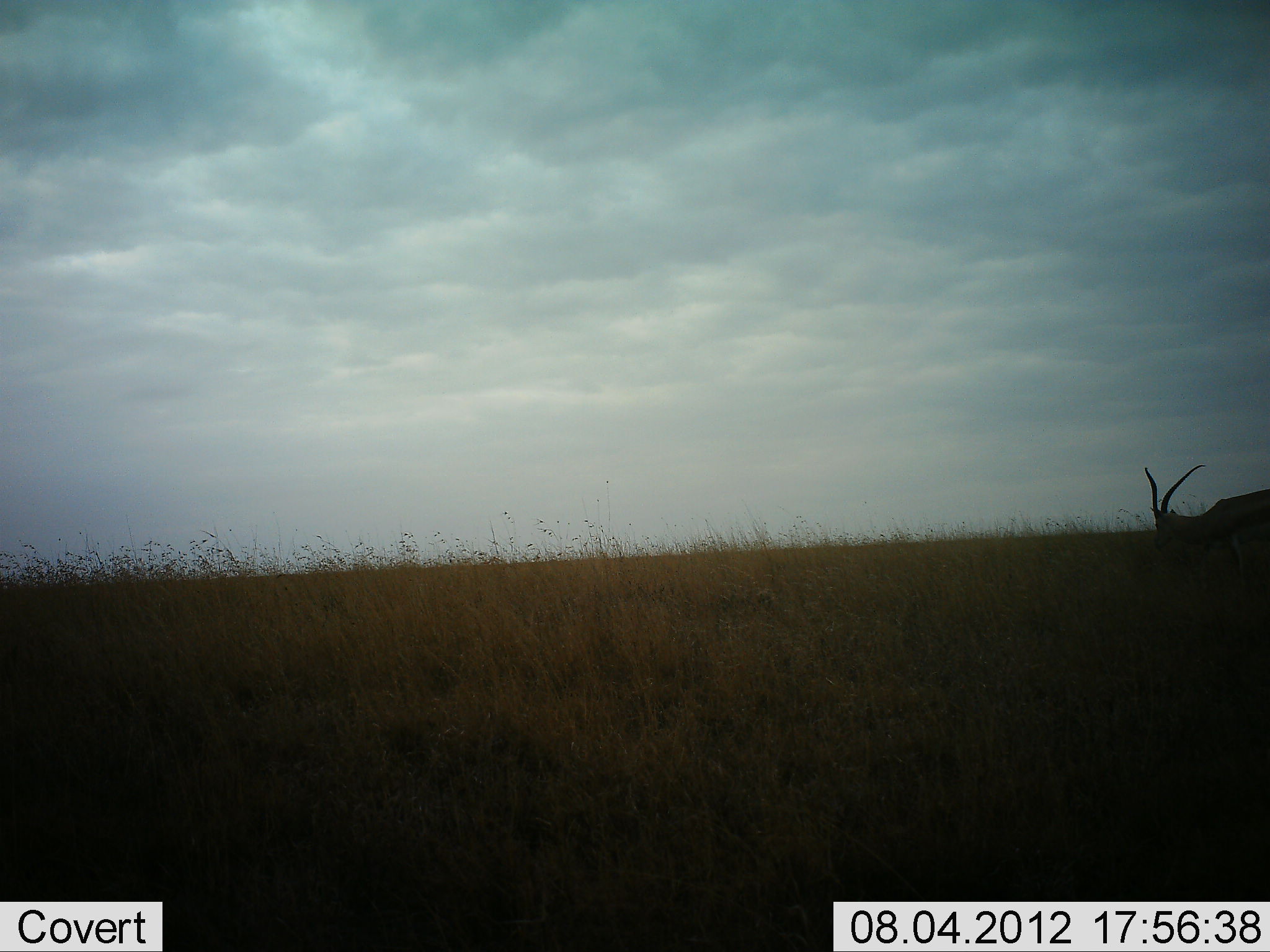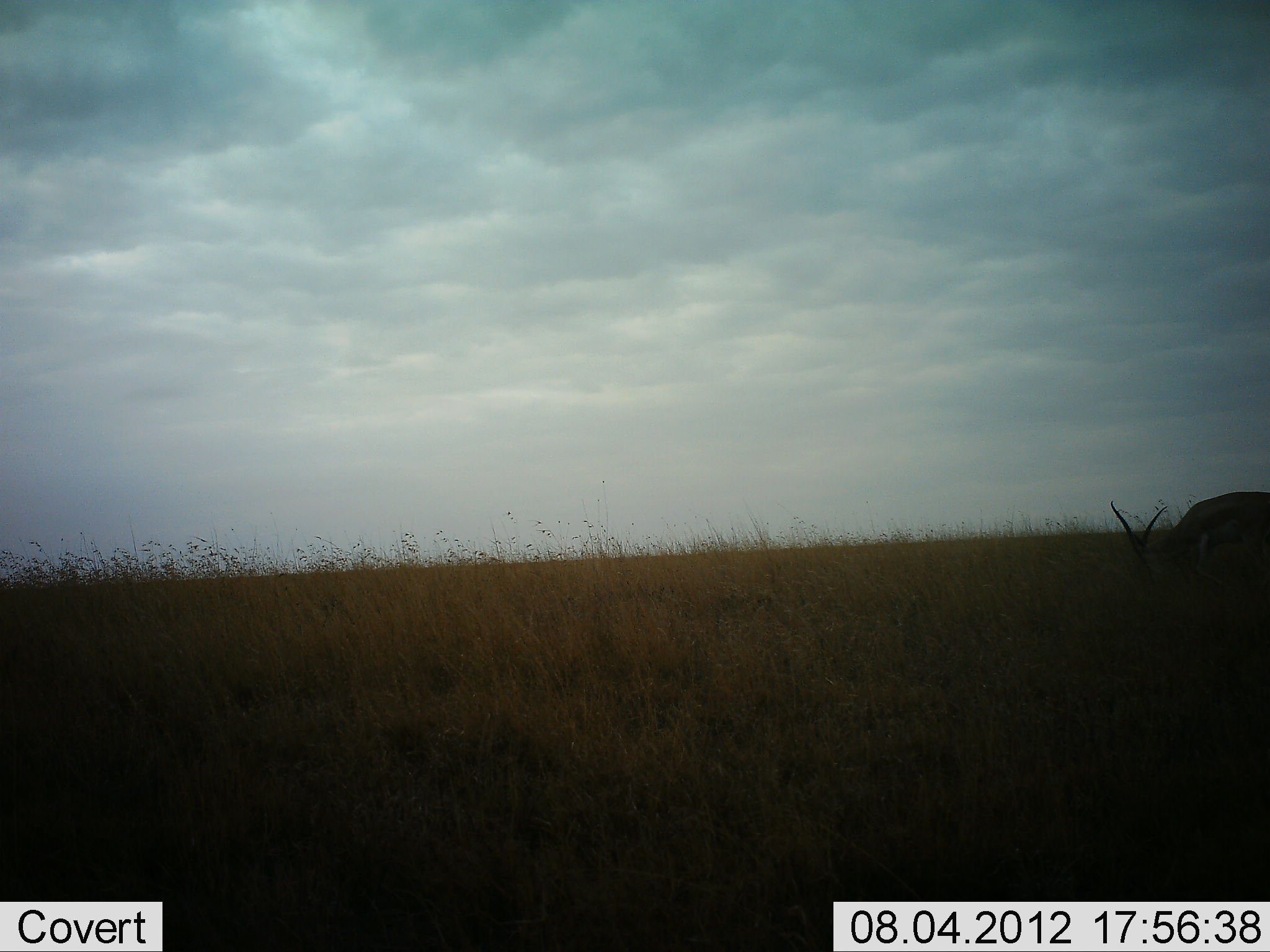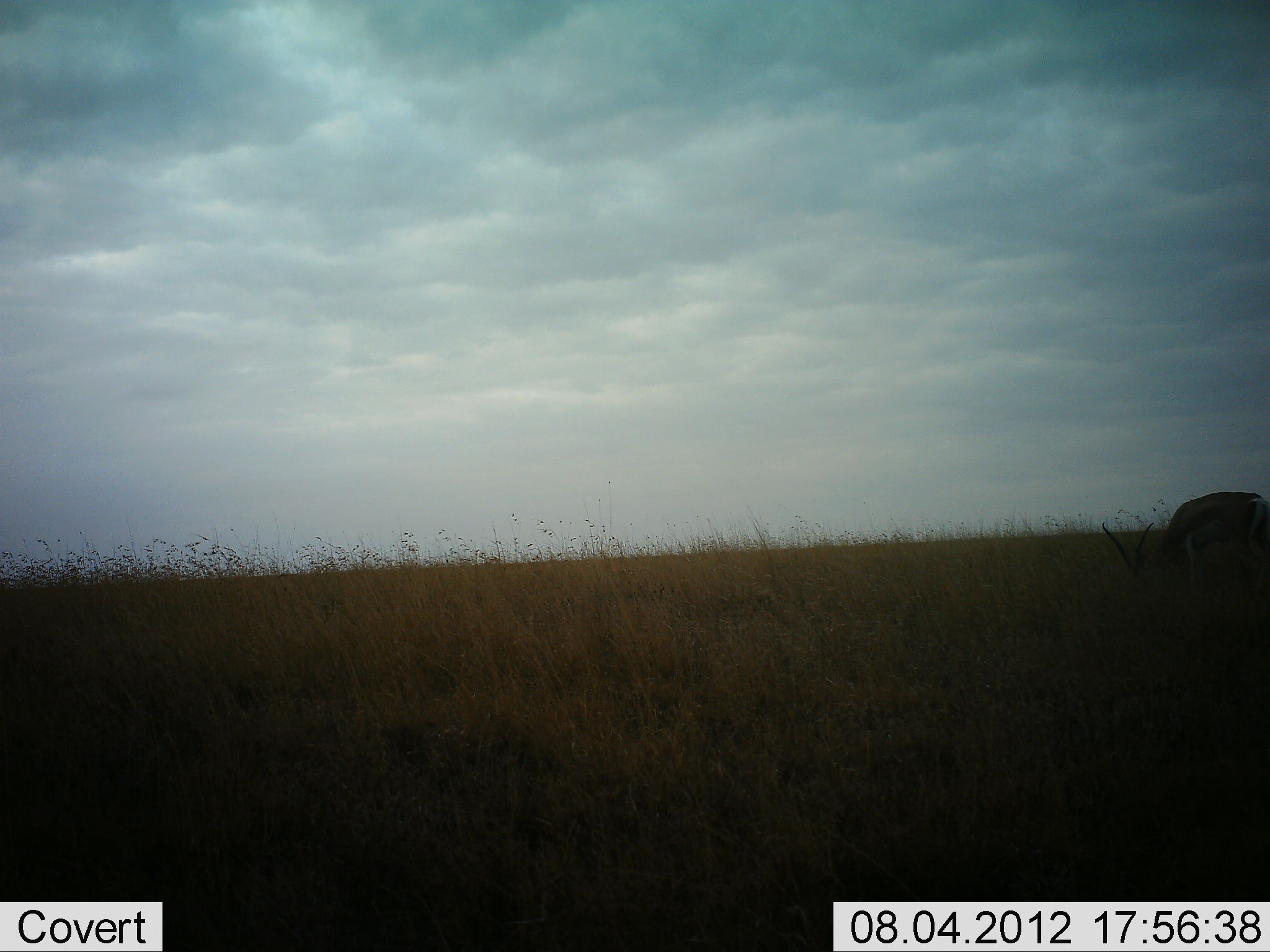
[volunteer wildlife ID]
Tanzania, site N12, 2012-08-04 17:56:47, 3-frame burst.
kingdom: Animalia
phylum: Chordata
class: Mammalia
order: Artiodactyla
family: Bovidae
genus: Aepyceros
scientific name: Aepyceros melampus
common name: impala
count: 1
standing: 25%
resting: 0%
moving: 25%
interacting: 0%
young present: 0%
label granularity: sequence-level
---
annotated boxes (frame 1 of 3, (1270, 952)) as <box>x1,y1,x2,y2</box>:
animal: <box>1144,464,1270,594</box>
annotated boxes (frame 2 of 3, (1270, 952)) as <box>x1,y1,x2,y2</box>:
animal: <box>1110,491,1270,596</box>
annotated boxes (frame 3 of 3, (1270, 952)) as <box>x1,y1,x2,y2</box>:
animal: <box>1102,491,1270,608</box>